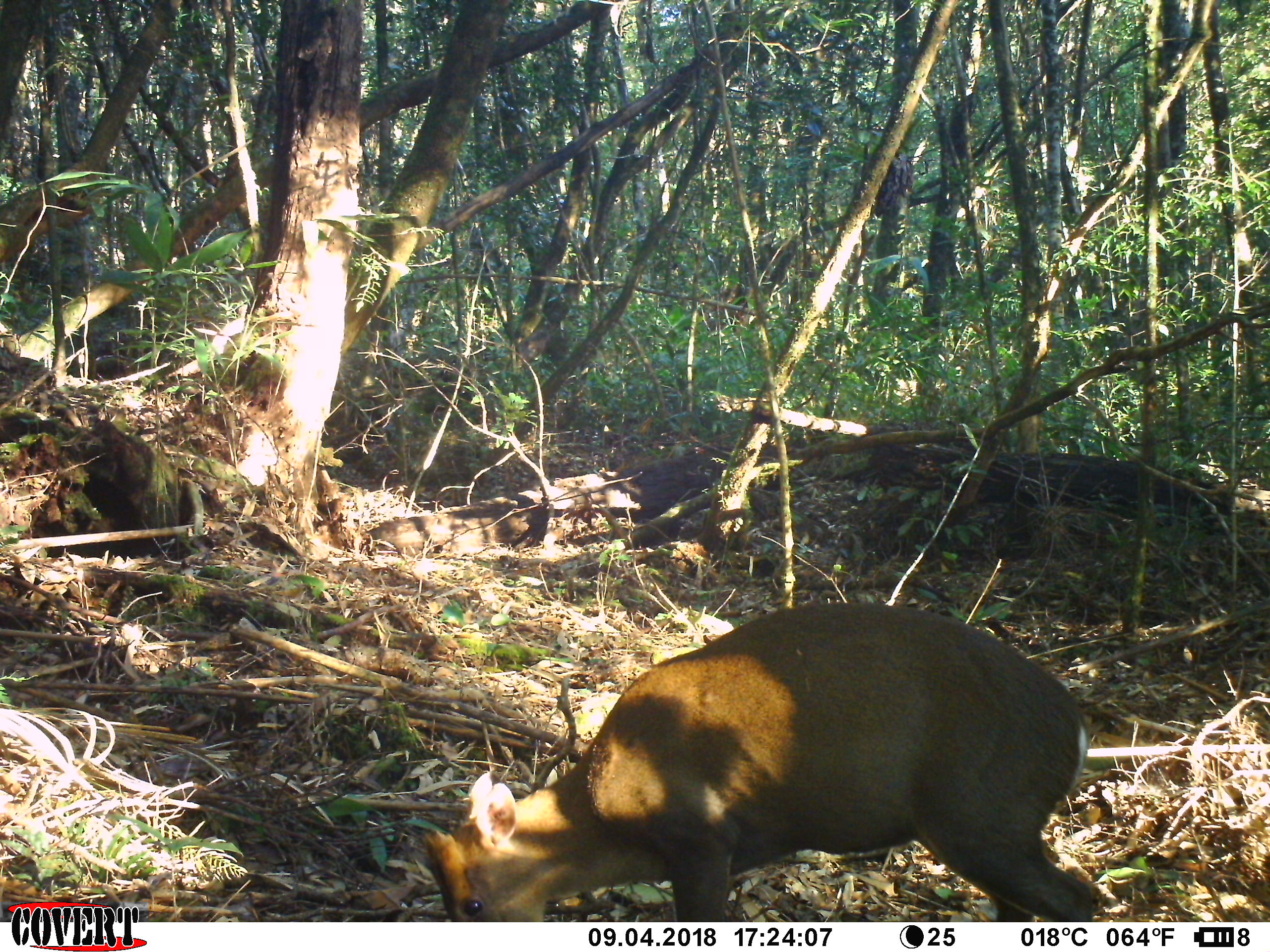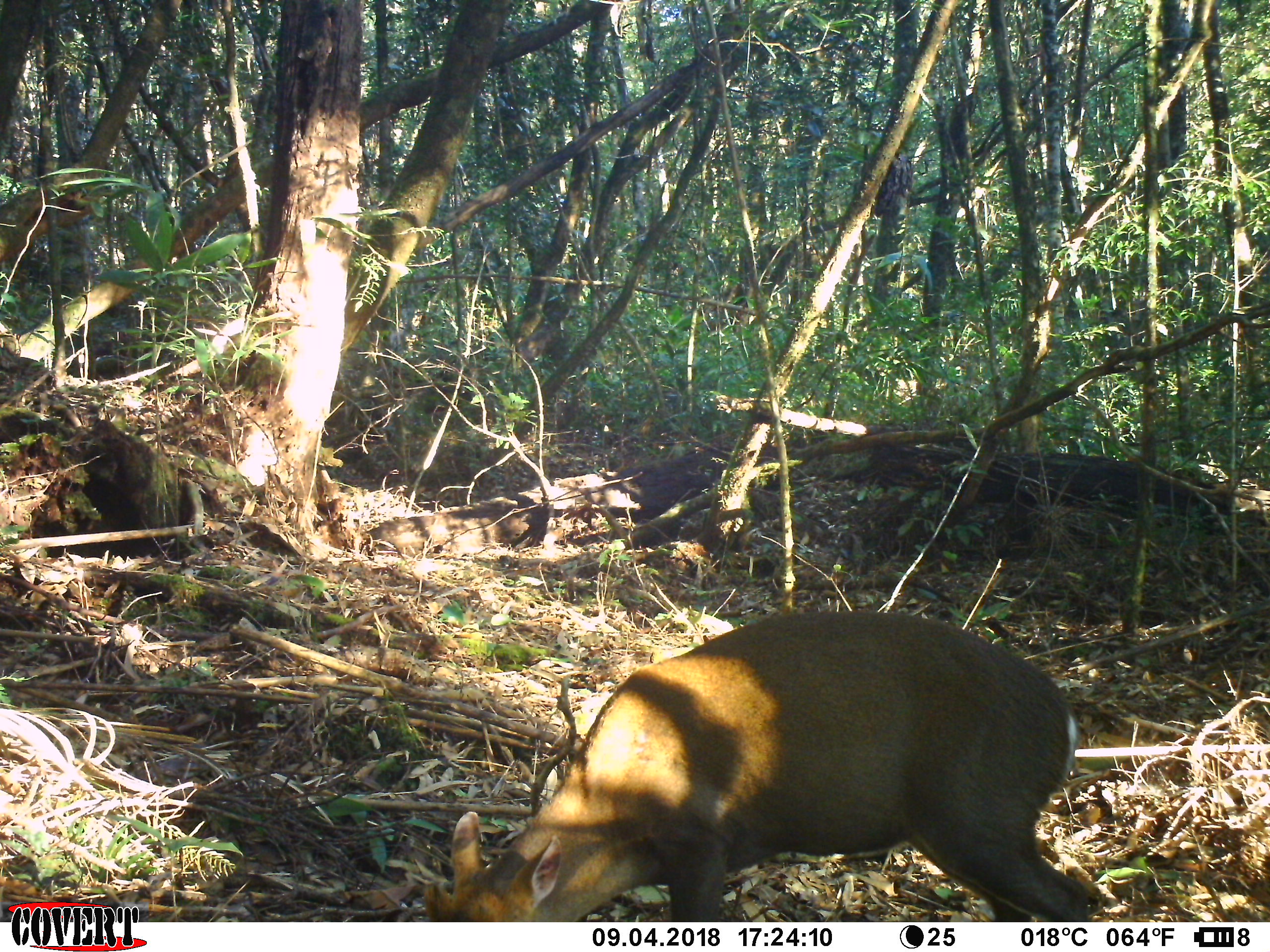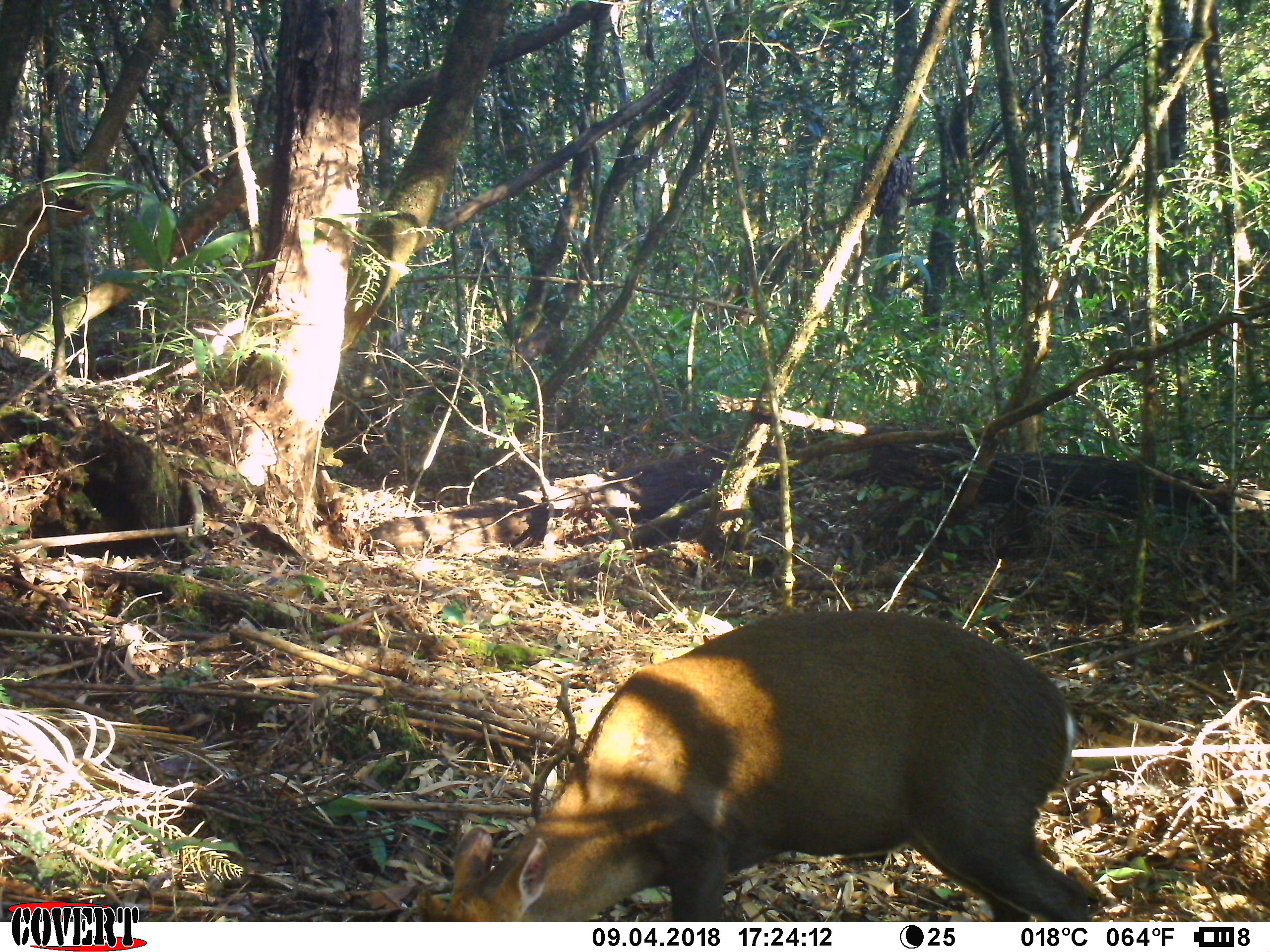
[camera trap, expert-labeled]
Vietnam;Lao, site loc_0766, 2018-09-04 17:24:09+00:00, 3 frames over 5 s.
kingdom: Animalia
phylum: Chordata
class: Mammalia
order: Artiodactyla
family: Cervidae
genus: Muntiacus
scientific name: Muntiacus rooseveltorum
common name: roosevelt's muntjac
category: roosevelts muntjac group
Roosevelts muntjac group (roosevelt's muntjac) (Muntiacus rooseveltorum). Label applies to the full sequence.